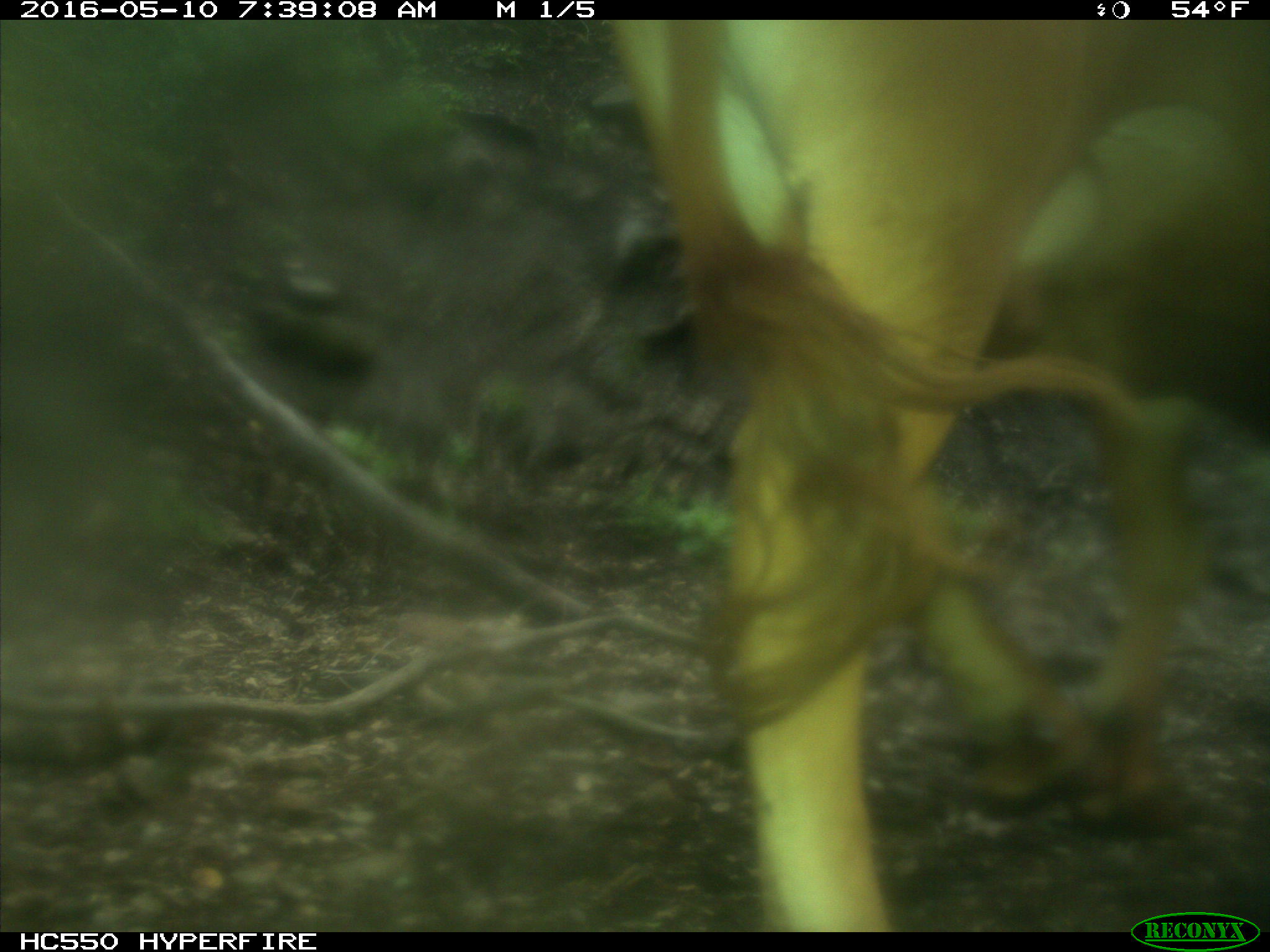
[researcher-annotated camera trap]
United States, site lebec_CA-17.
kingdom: Animalia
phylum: Chordata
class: Mammalia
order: Artiodactyla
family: Bovidae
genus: Bos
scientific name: Bos taurus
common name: domestic cow